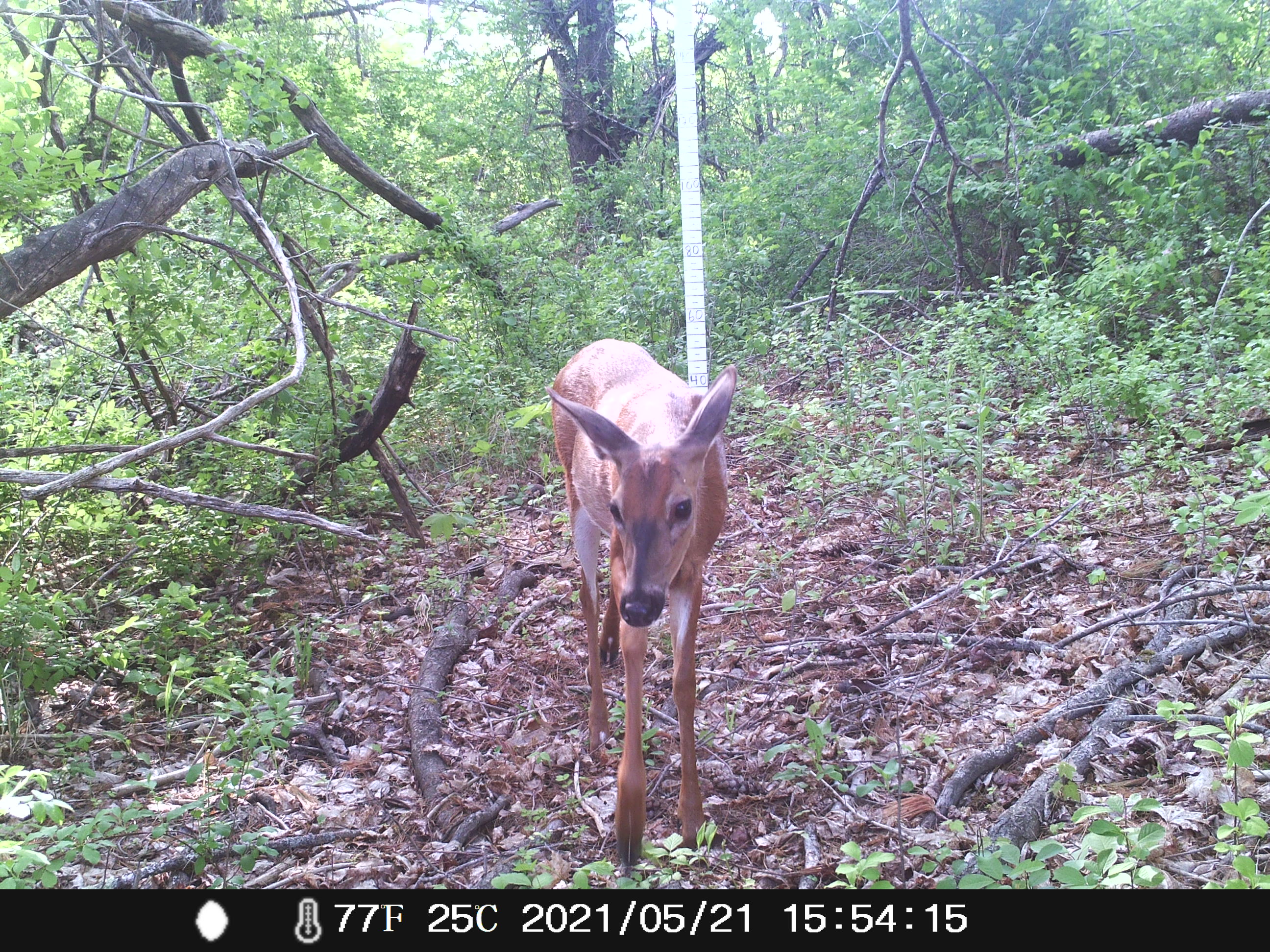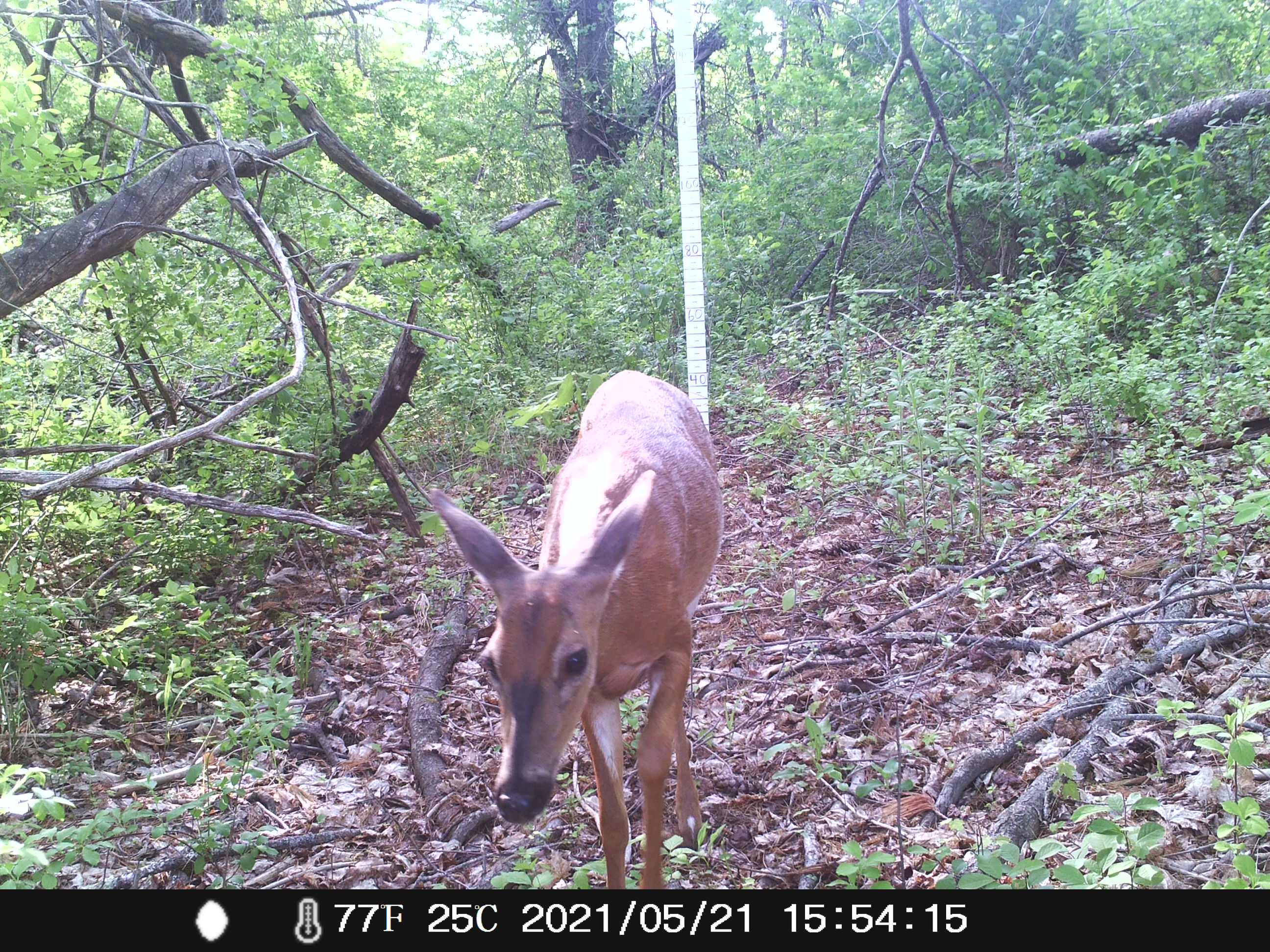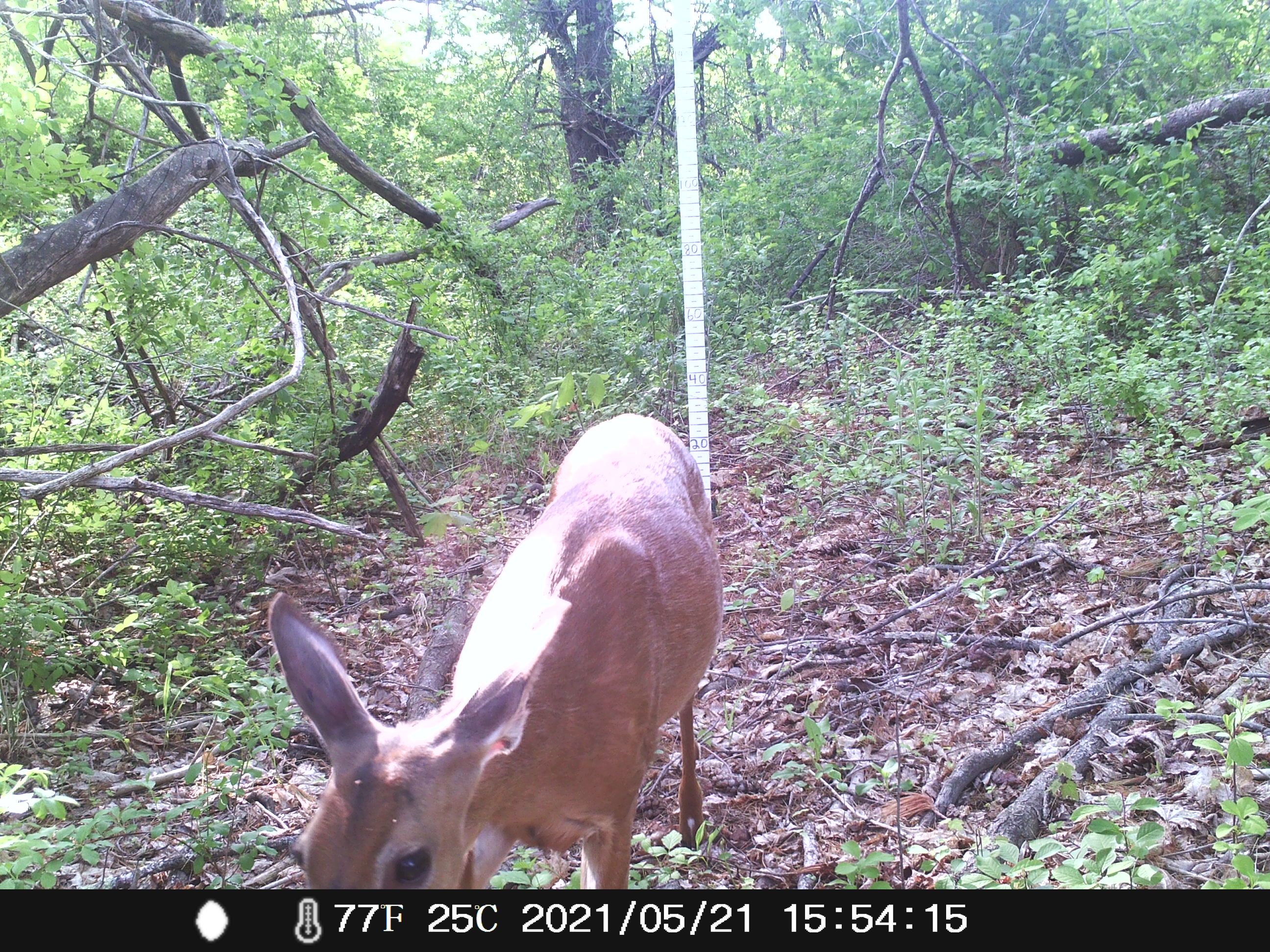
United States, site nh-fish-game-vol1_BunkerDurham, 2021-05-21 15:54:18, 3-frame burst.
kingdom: Animalia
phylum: Chordata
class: Mammalia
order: Artiodactyla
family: Cervidae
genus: Odocoileus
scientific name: Odocoileus virginianus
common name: white-tailed deer